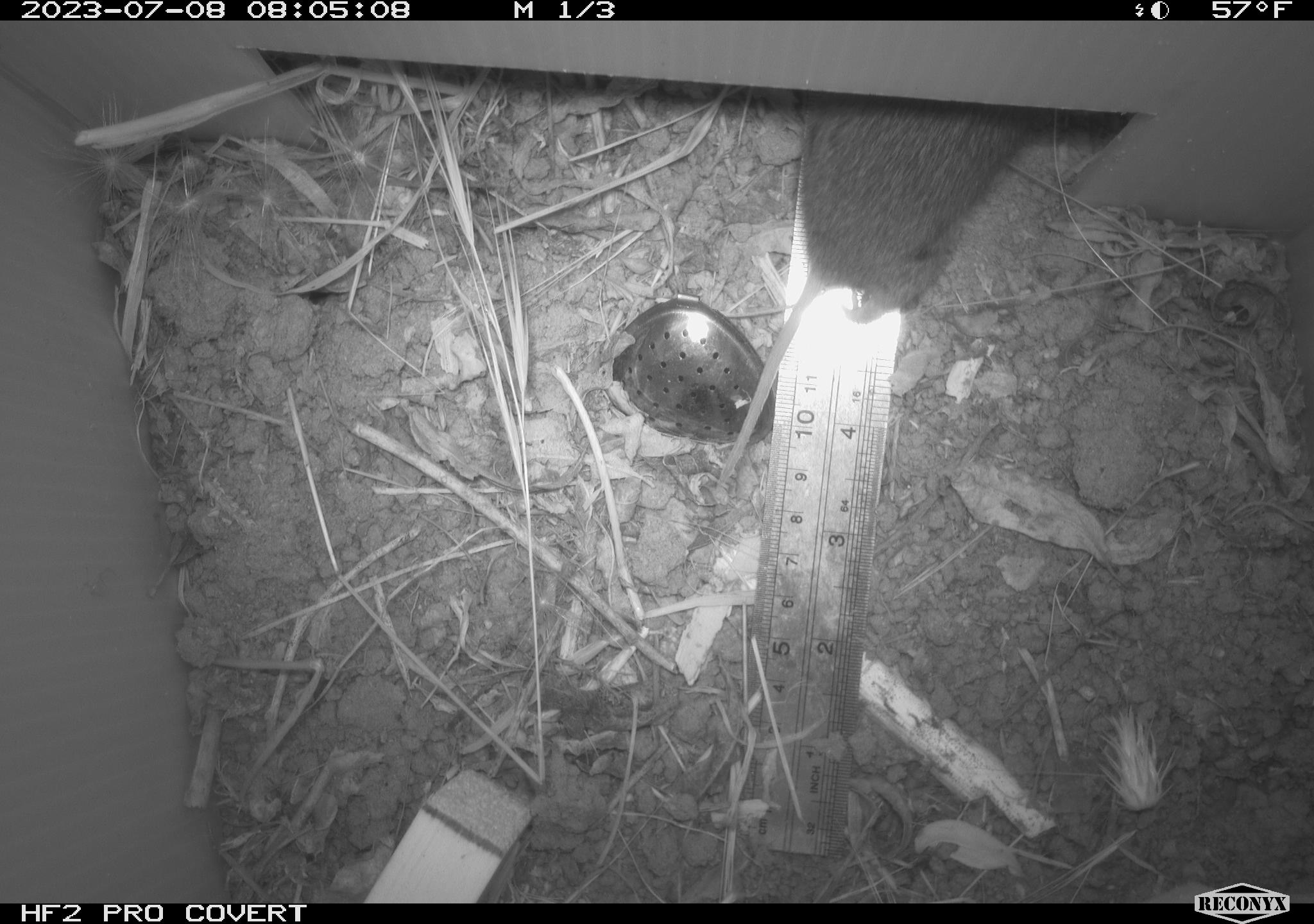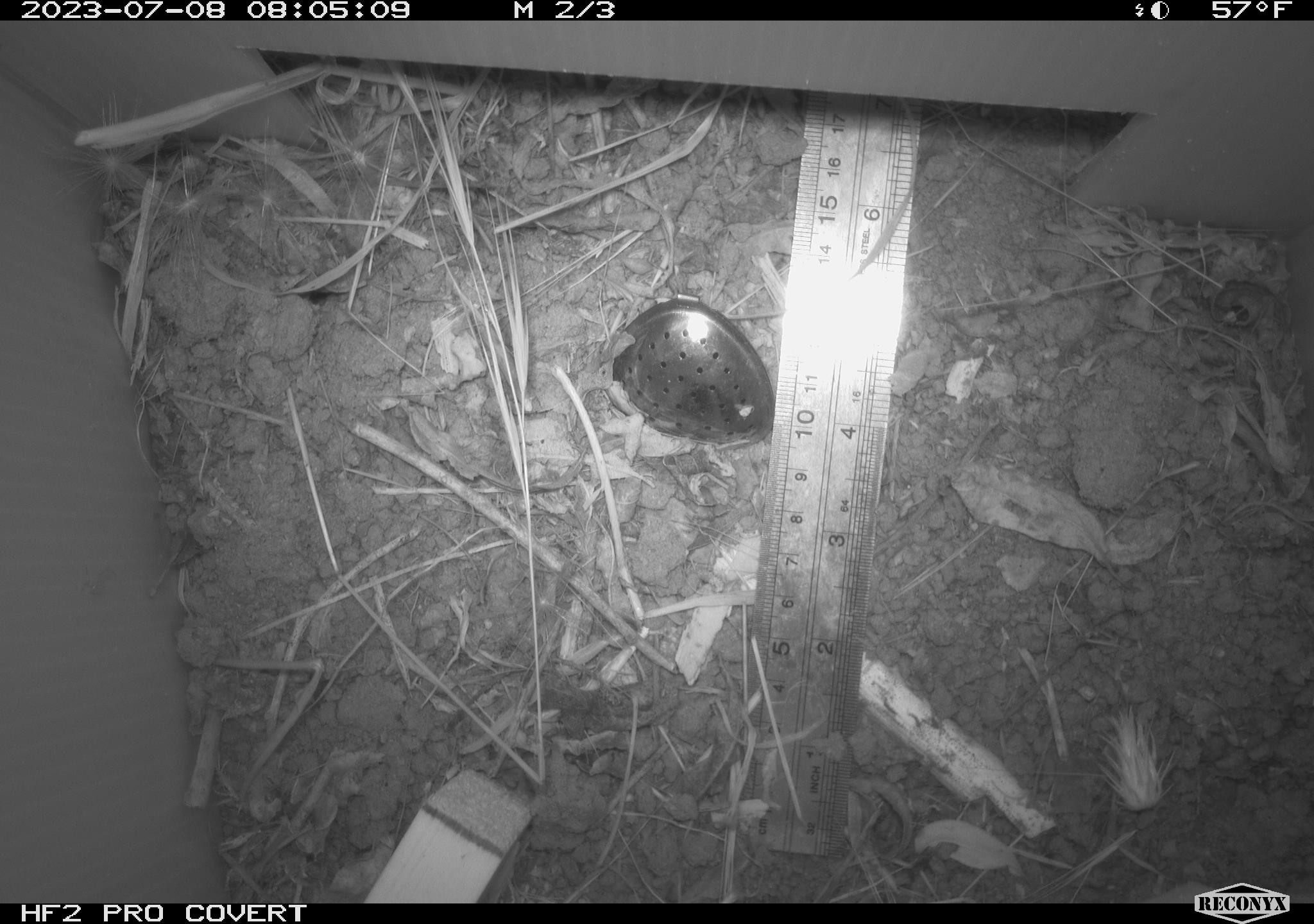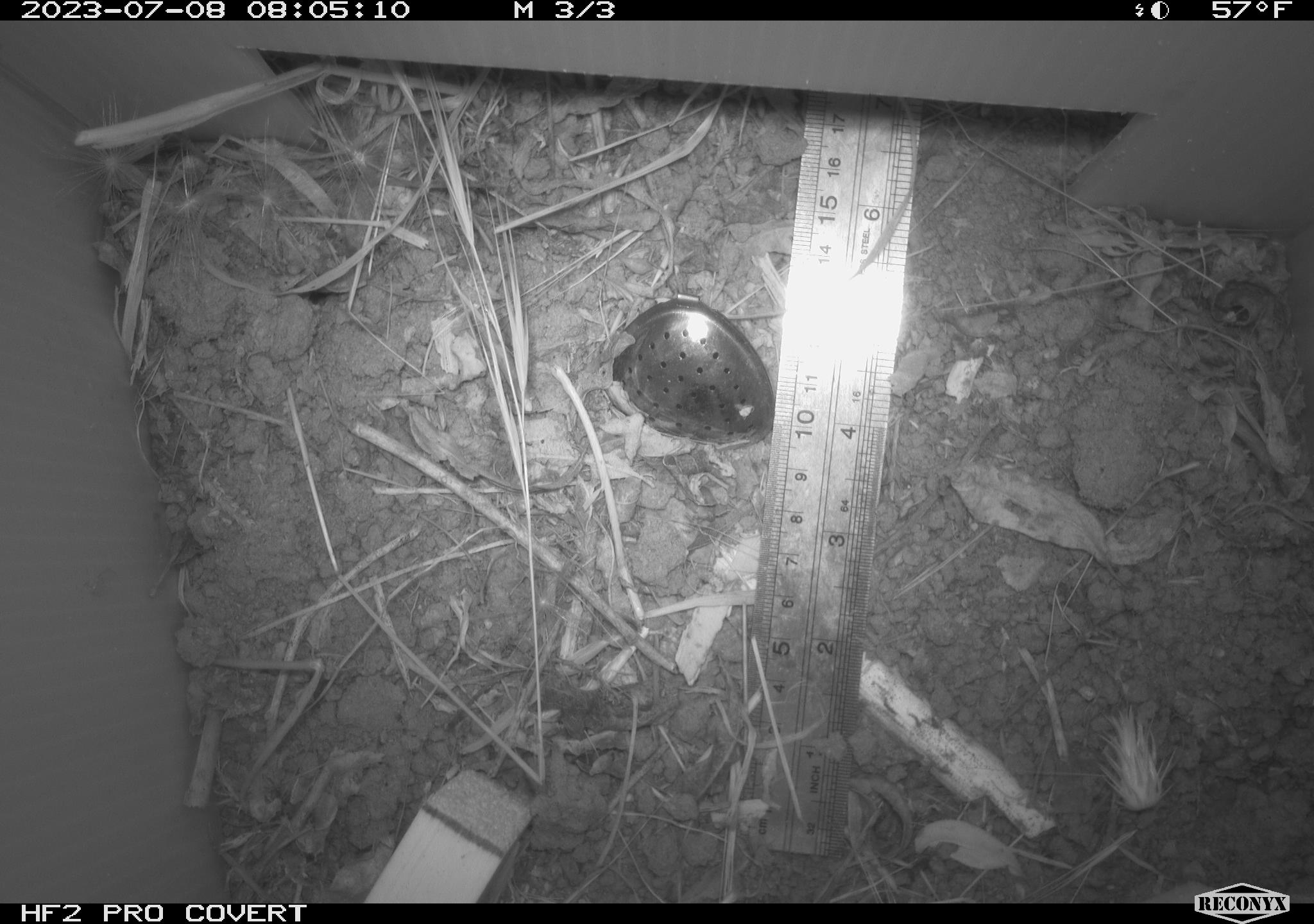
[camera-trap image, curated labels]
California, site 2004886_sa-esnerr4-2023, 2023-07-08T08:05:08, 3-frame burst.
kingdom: Animalia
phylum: Chordata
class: Mammalia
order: Rodentia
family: Cricetidae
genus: Microtus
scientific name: Microtus californicus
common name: california vole